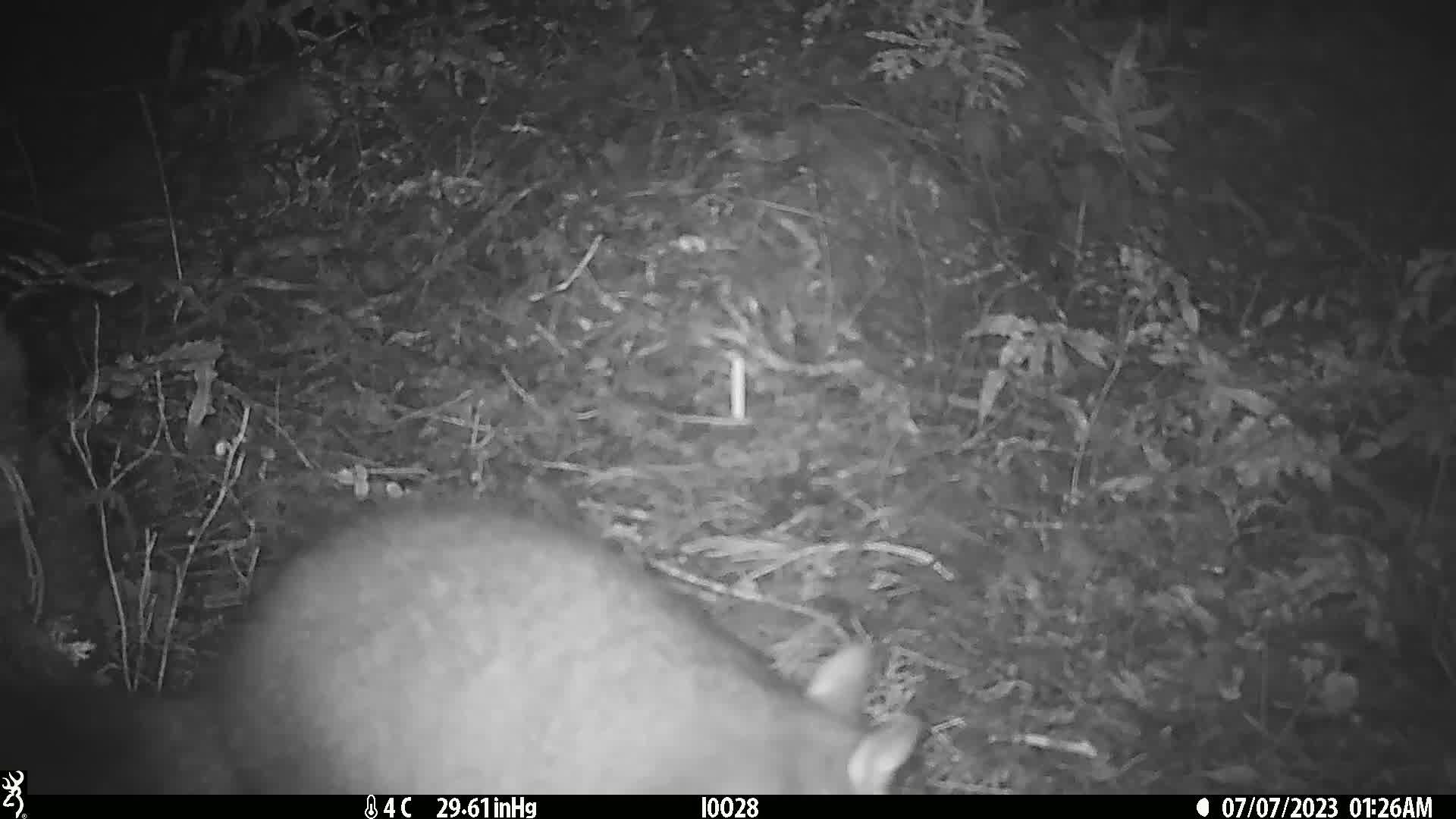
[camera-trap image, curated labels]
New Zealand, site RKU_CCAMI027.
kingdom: Animalia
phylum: Chordata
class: Mammalia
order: Diprotodontia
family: Phalangeridae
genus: Trichosurus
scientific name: Trichosurus vulpecula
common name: common brushtail possum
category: possum